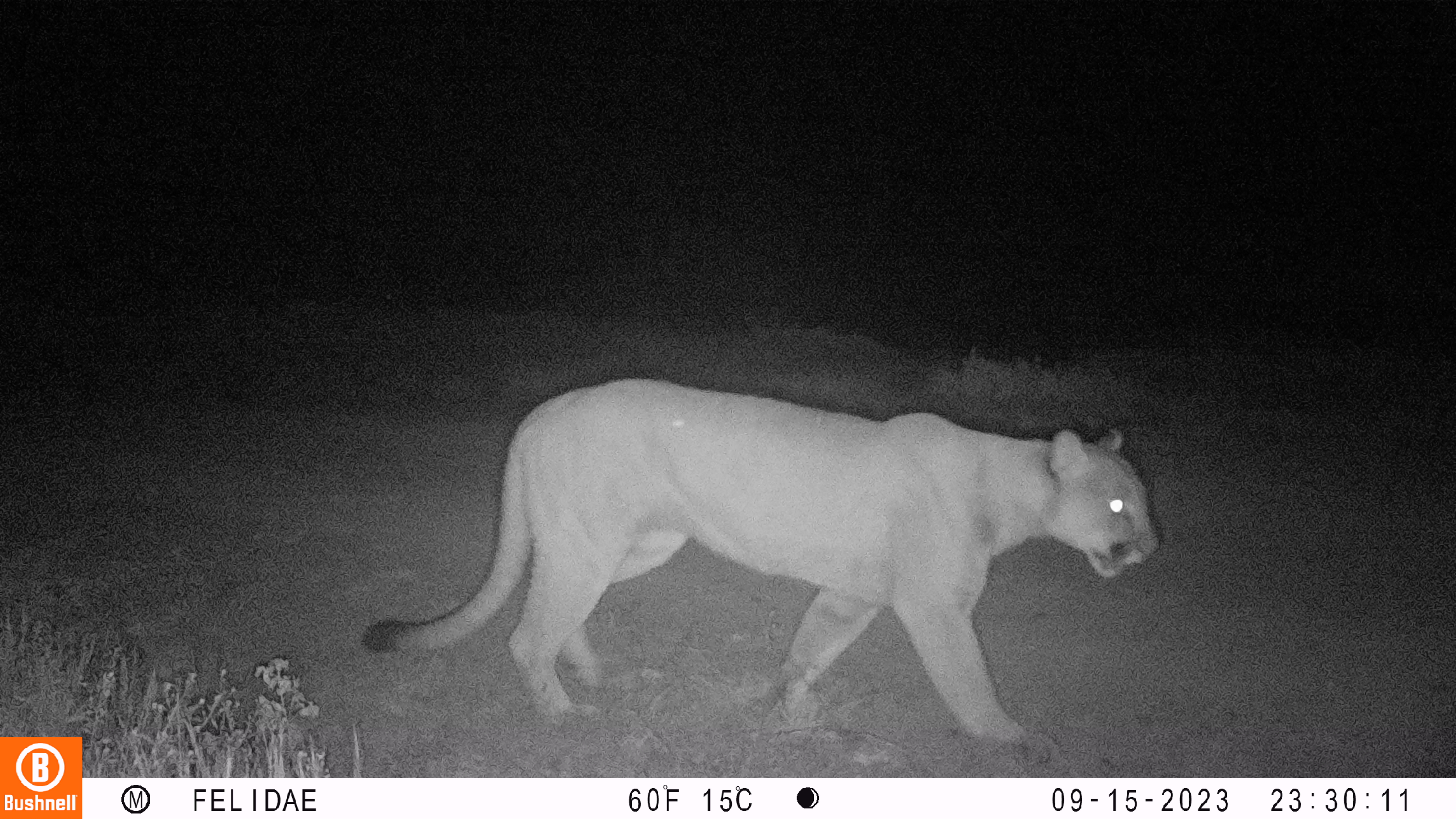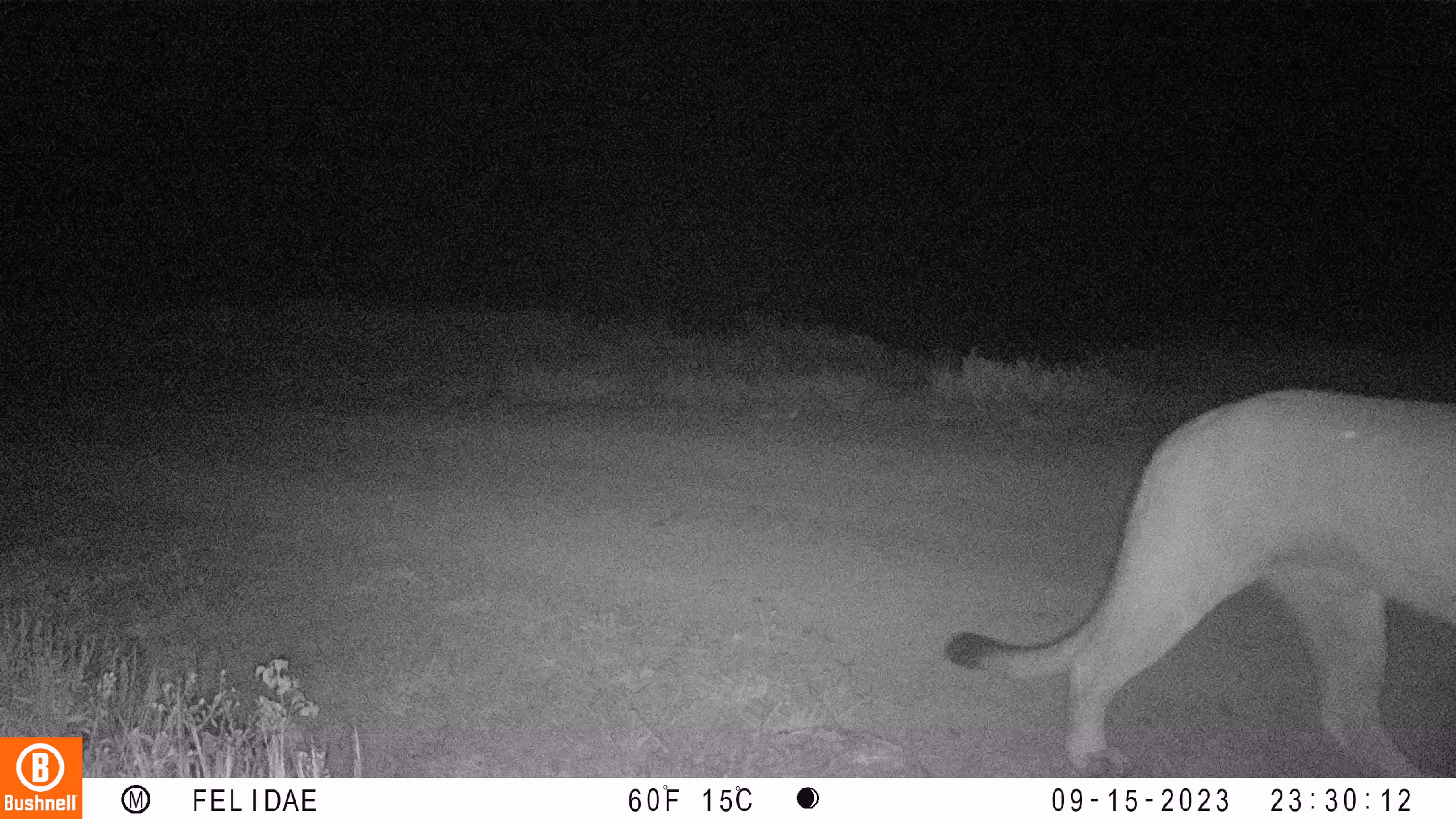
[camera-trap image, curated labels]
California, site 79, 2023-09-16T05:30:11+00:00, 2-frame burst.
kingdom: Animalia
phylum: Chordata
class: Mammalia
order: Carnivora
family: Felidae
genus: Puma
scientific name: Puma concolor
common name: puma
Puma (Puma concolor).